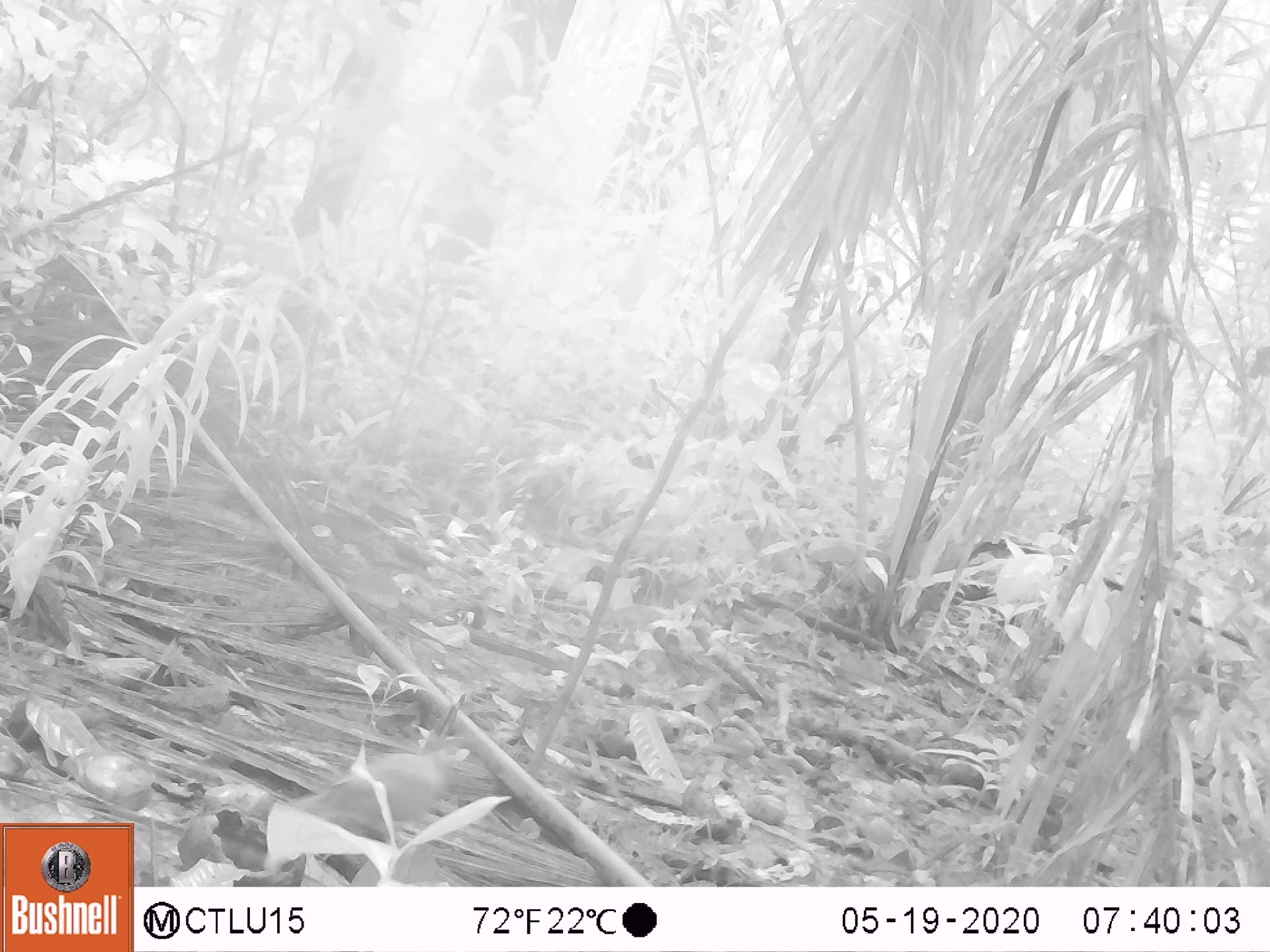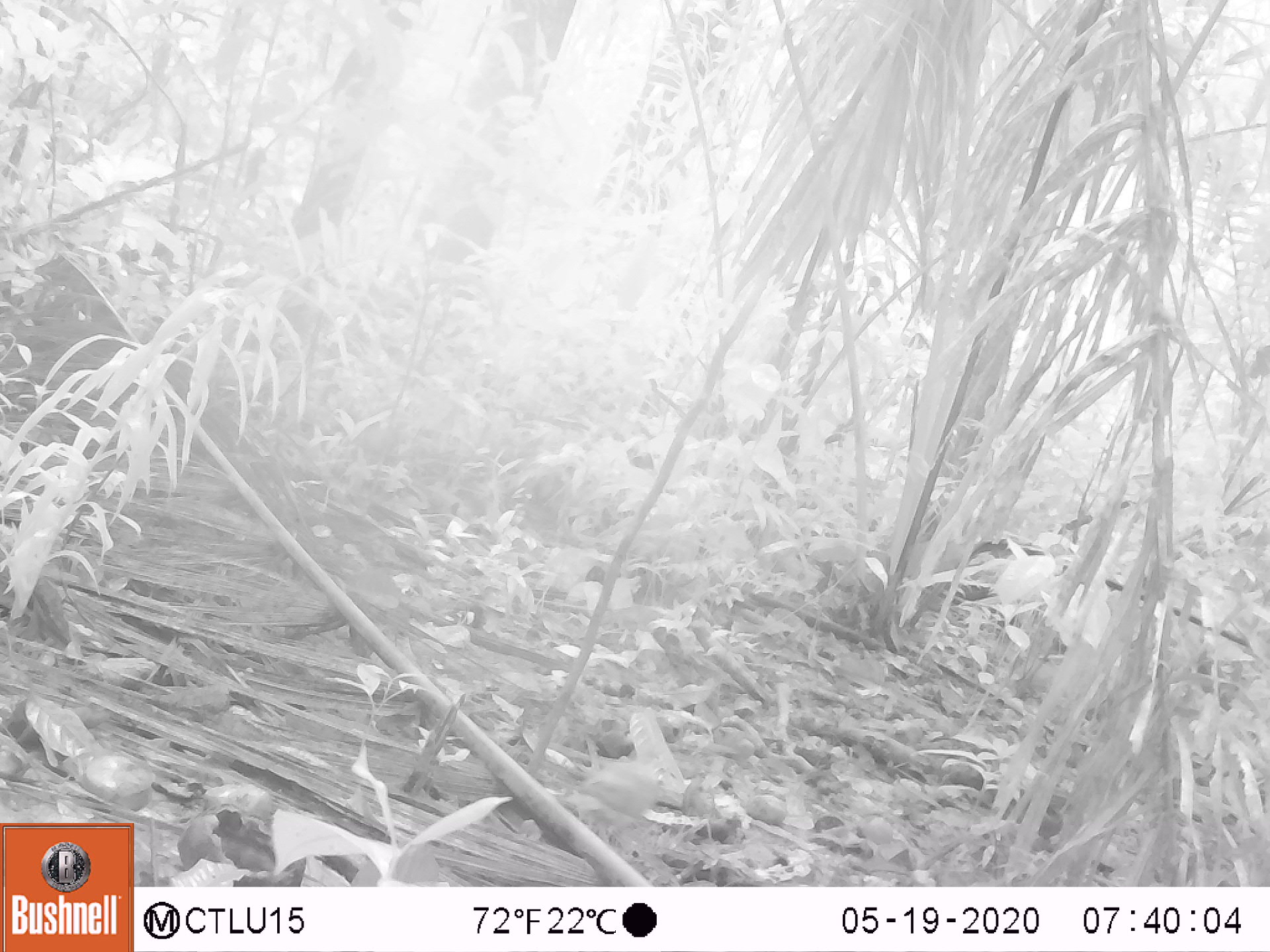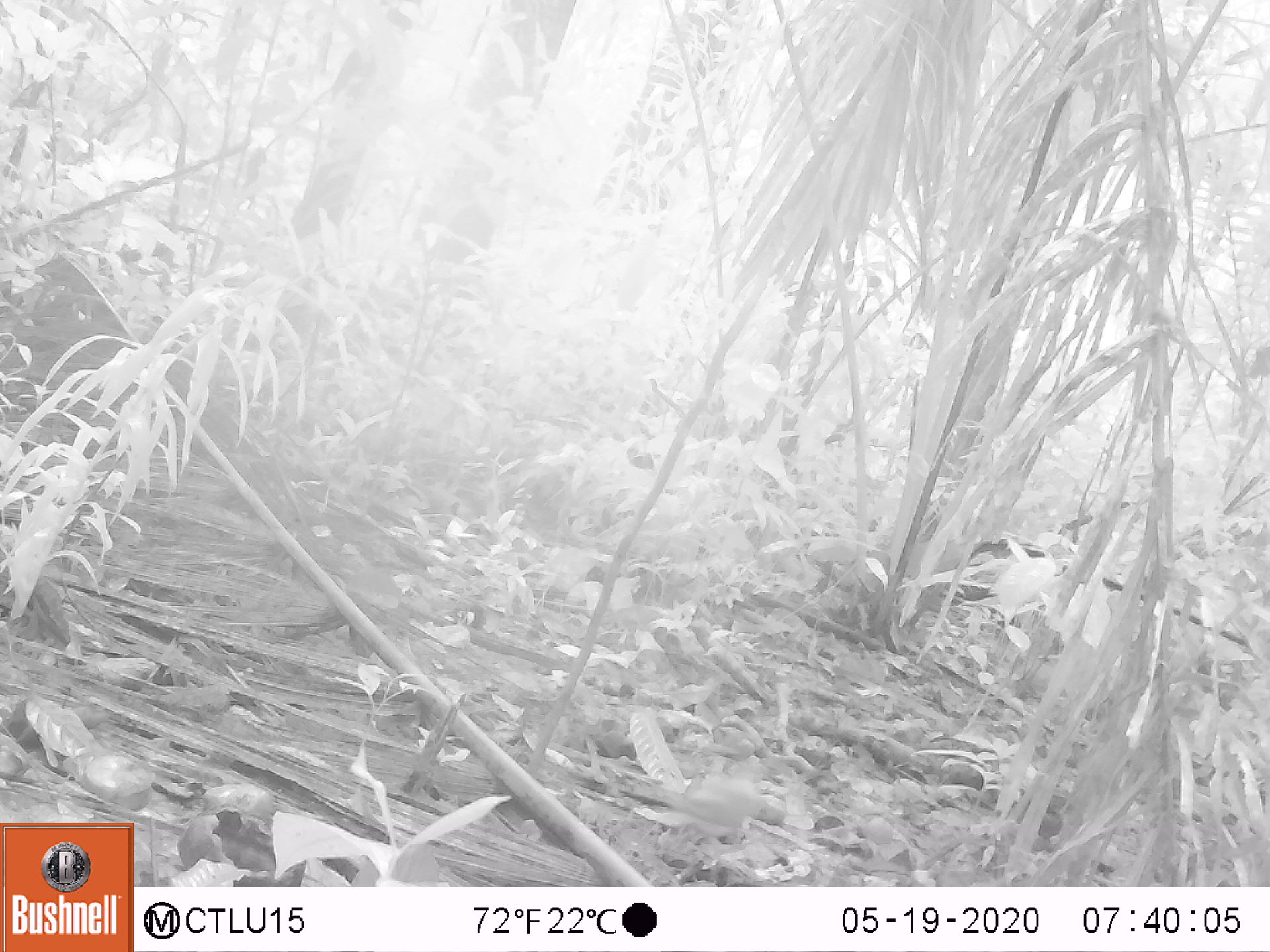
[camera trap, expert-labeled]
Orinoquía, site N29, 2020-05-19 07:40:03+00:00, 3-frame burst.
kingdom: Animalia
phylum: Chordata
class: Aves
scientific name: Aves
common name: bird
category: unknown bird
Unknown bird (bird) (Aves).